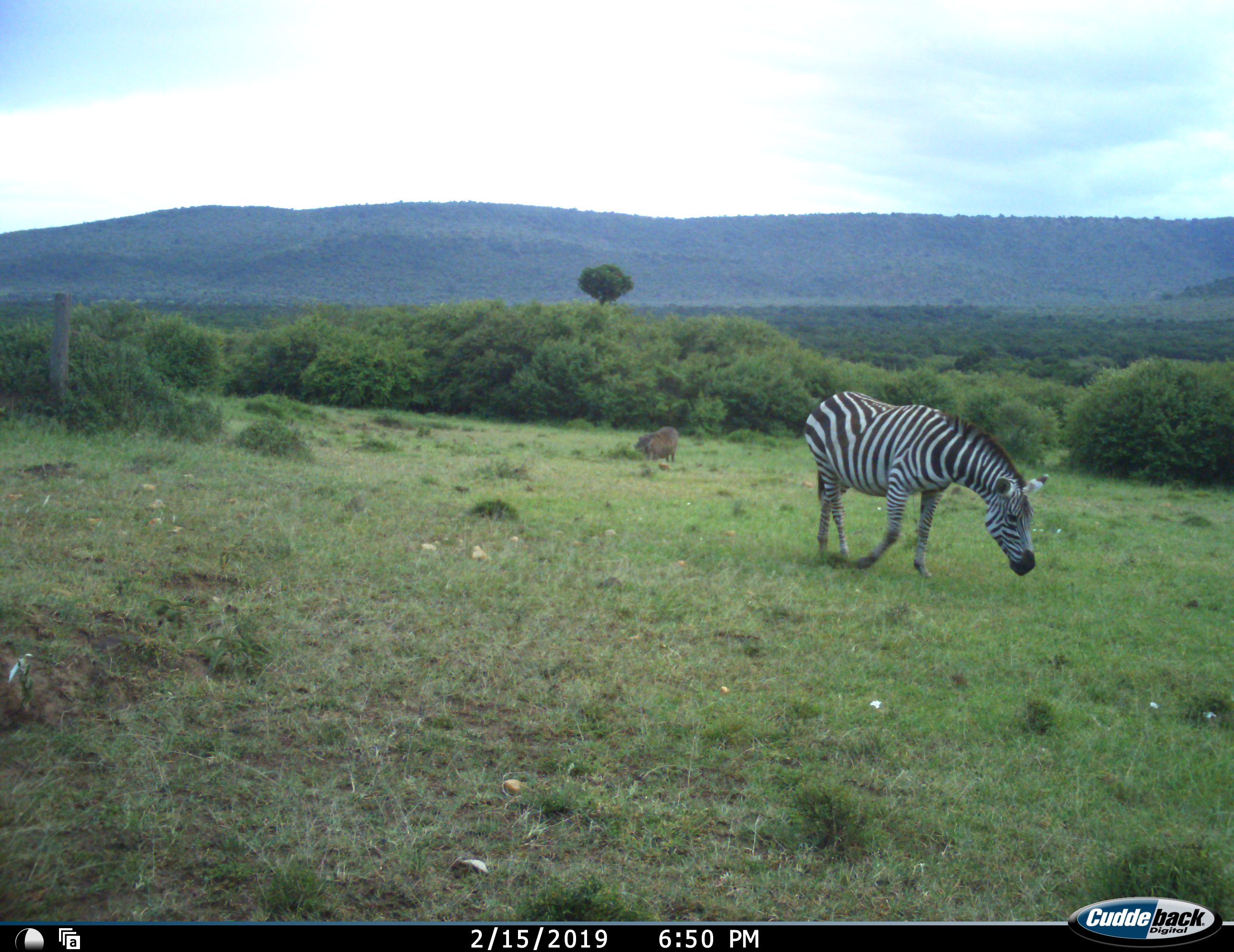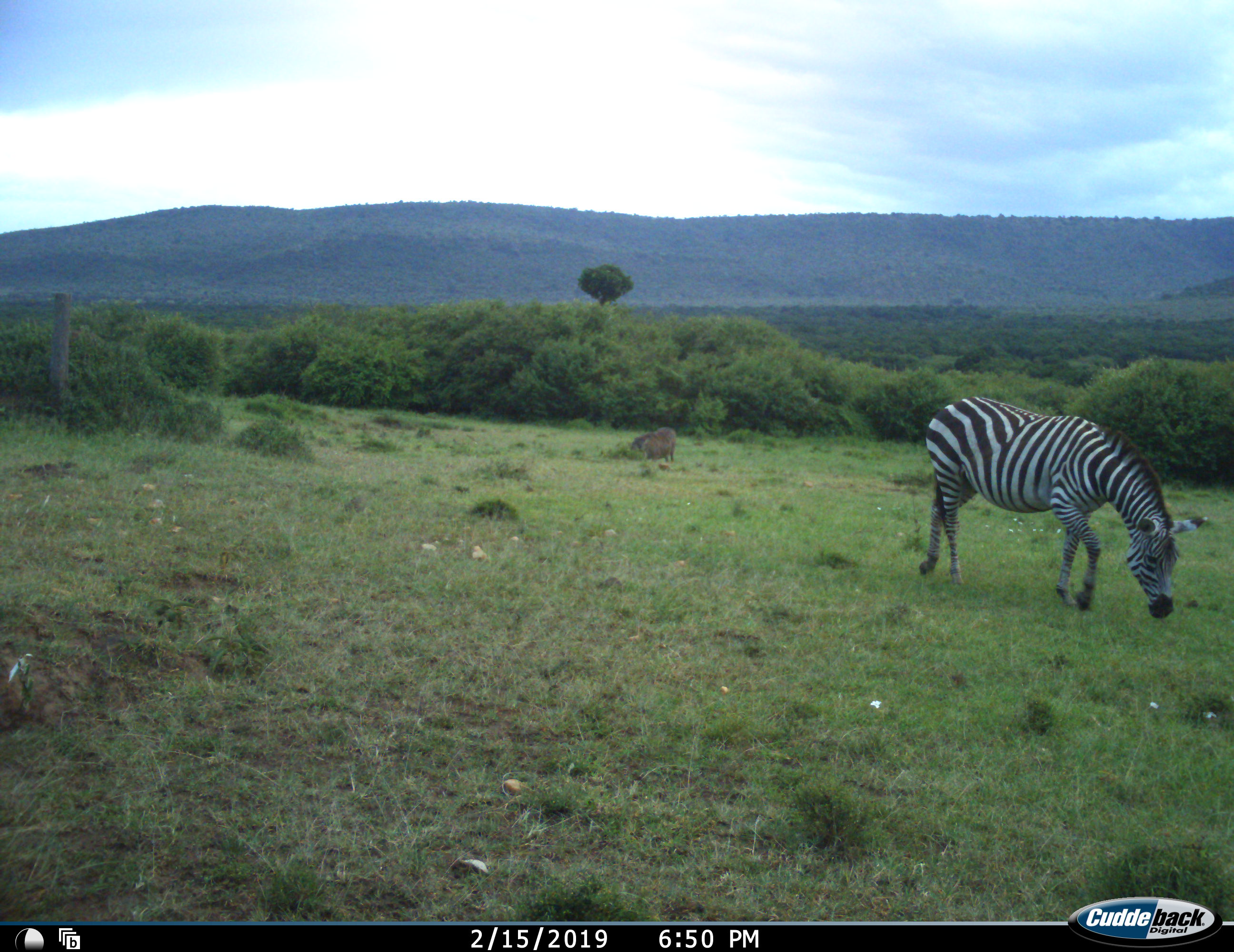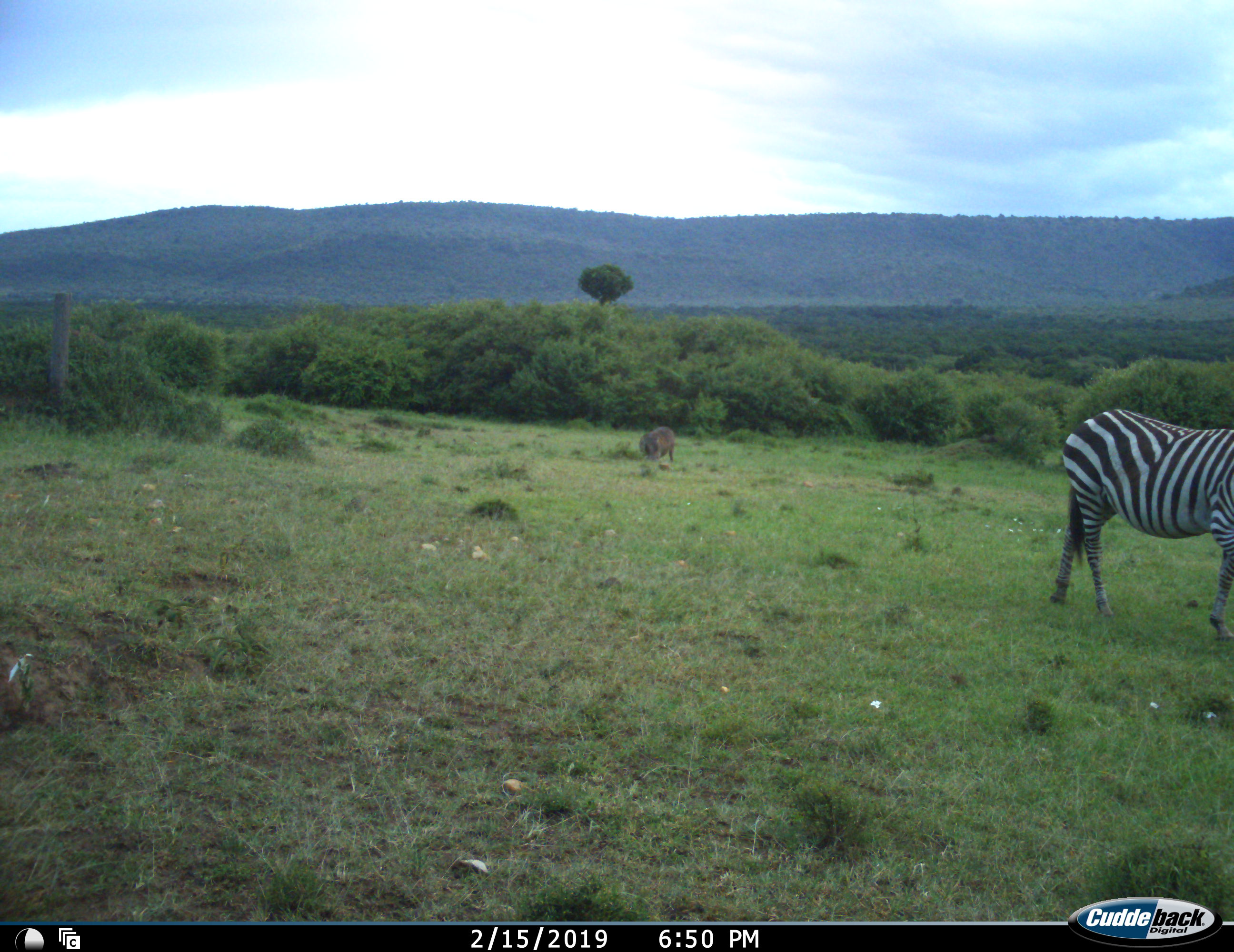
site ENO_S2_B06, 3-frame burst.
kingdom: Animalia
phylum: Chordata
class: Mammalia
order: Artiodactyla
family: Suidae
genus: Phacochoerus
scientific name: Phacochoerus africanus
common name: warthog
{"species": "warthog (Phacochoerus africanus)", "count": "1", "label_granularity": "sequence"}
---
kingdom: Animalia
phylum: Chordata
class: Mammalia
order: Perissodactyla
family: Equidae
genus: Equus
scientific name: Equus quagga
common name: plains zebra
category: zebraplains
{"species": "zebraplains (plains zebra) (Equus quagga)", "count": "1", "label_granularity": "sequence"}